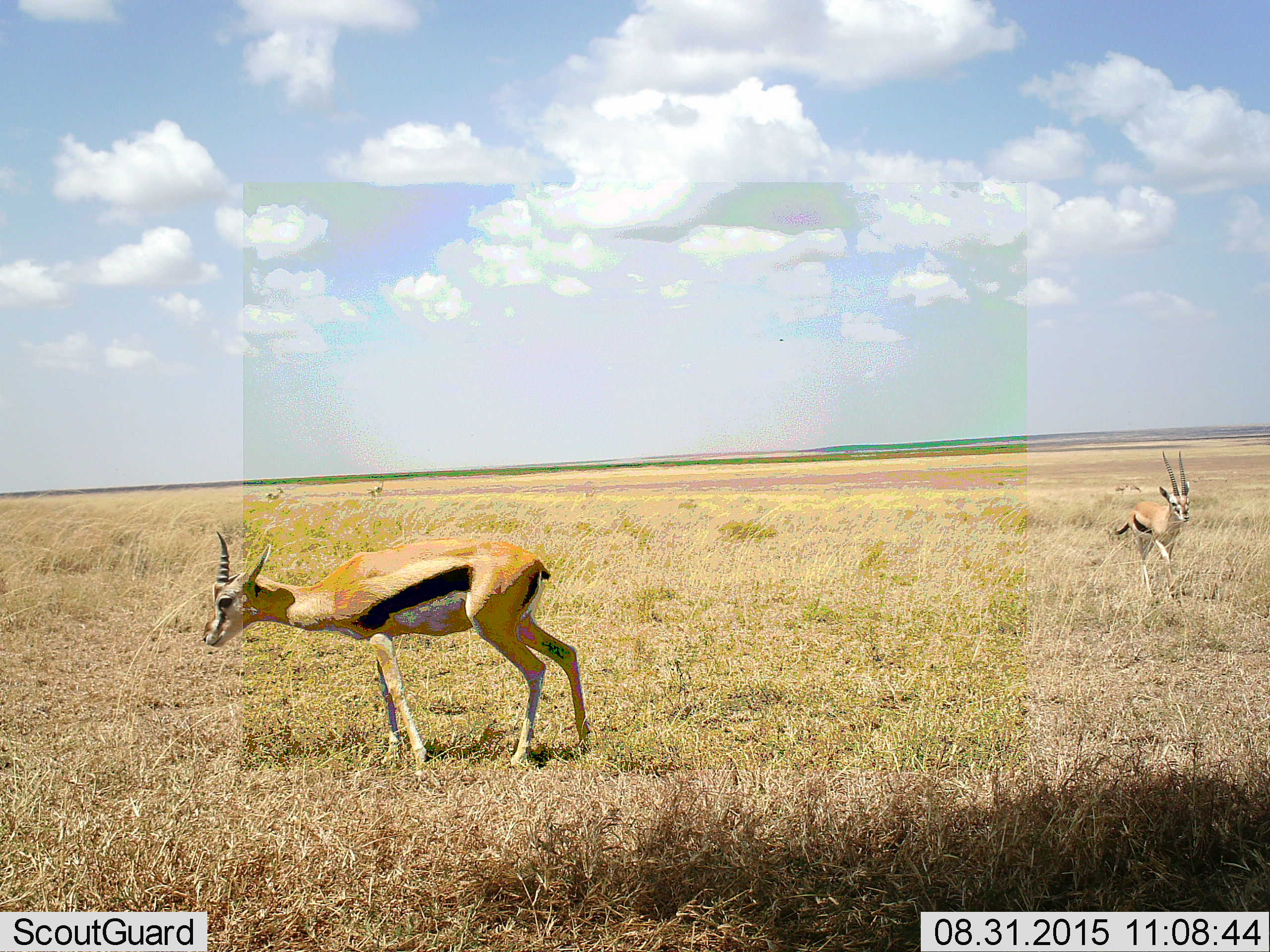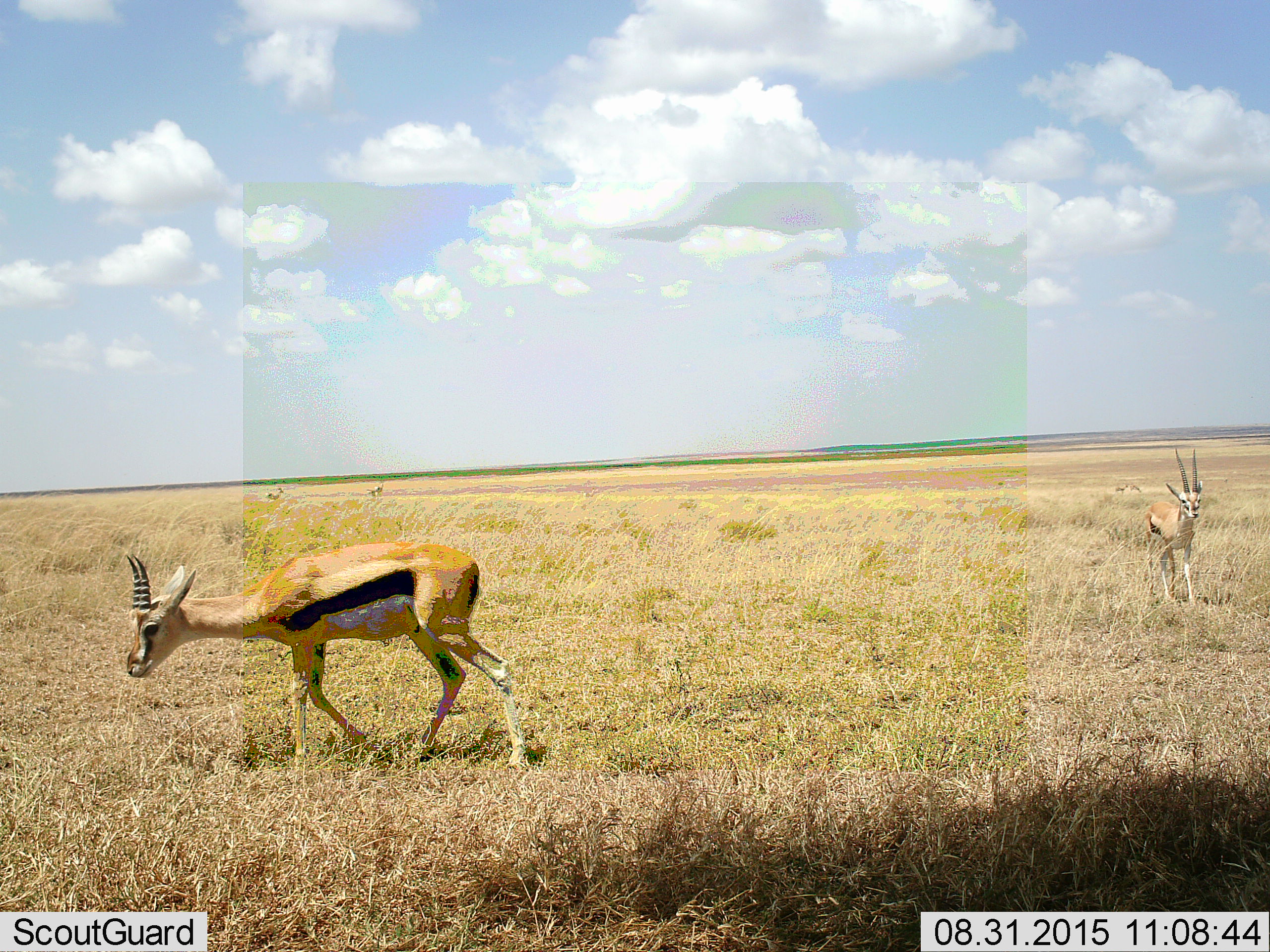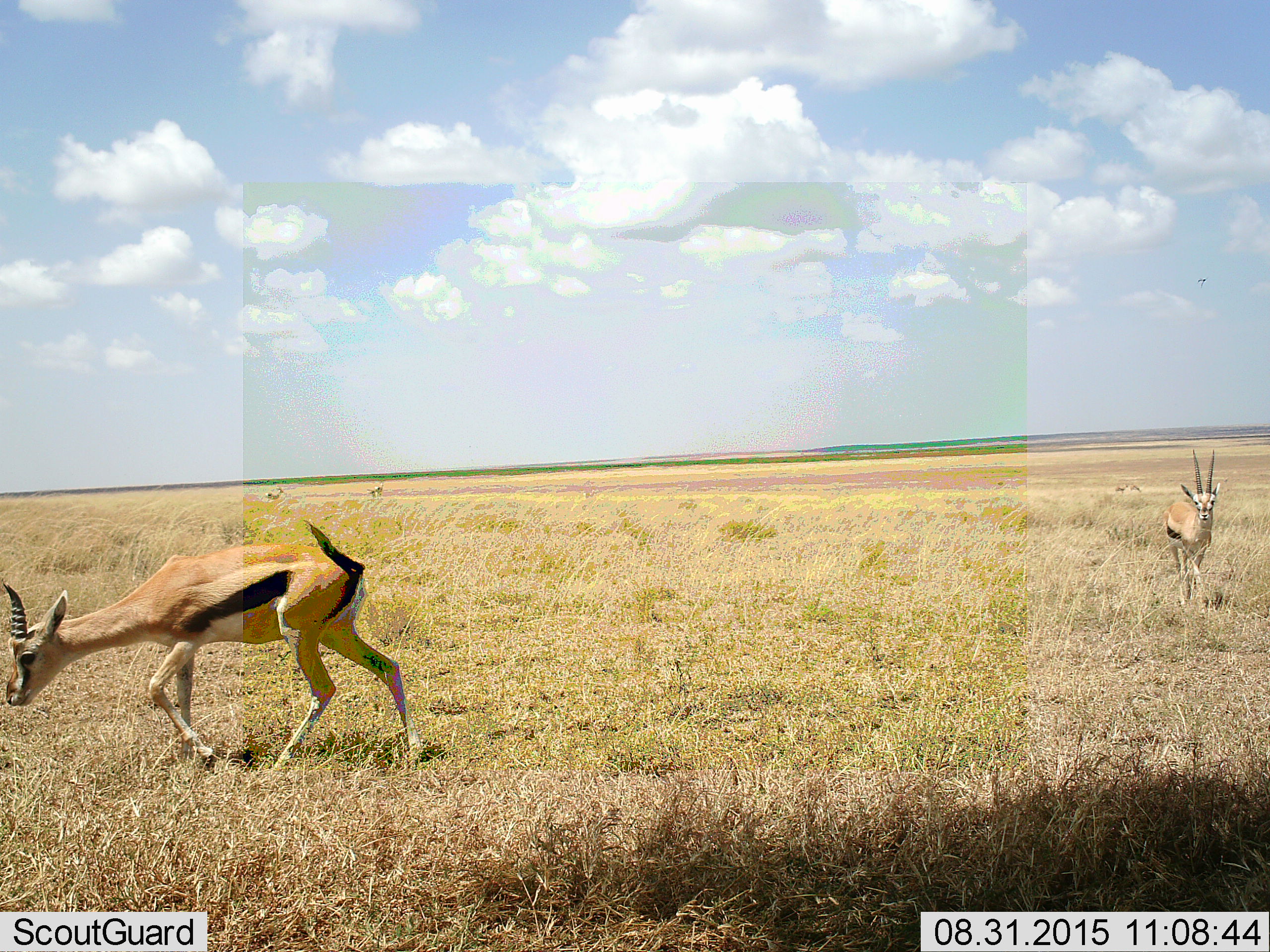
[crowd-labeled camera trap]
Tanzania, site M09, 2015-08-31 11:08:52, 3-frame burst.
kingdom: Animalia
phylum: Chordata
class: Mammalia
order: Artiodactyla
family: Bovidae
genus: Eudorcas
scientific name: Eudorcas thomsonii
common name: thomson's gazelle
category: gazellethomsons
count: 2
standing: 70%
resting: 0%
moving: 70%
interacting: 0%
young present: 0%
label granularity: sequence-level